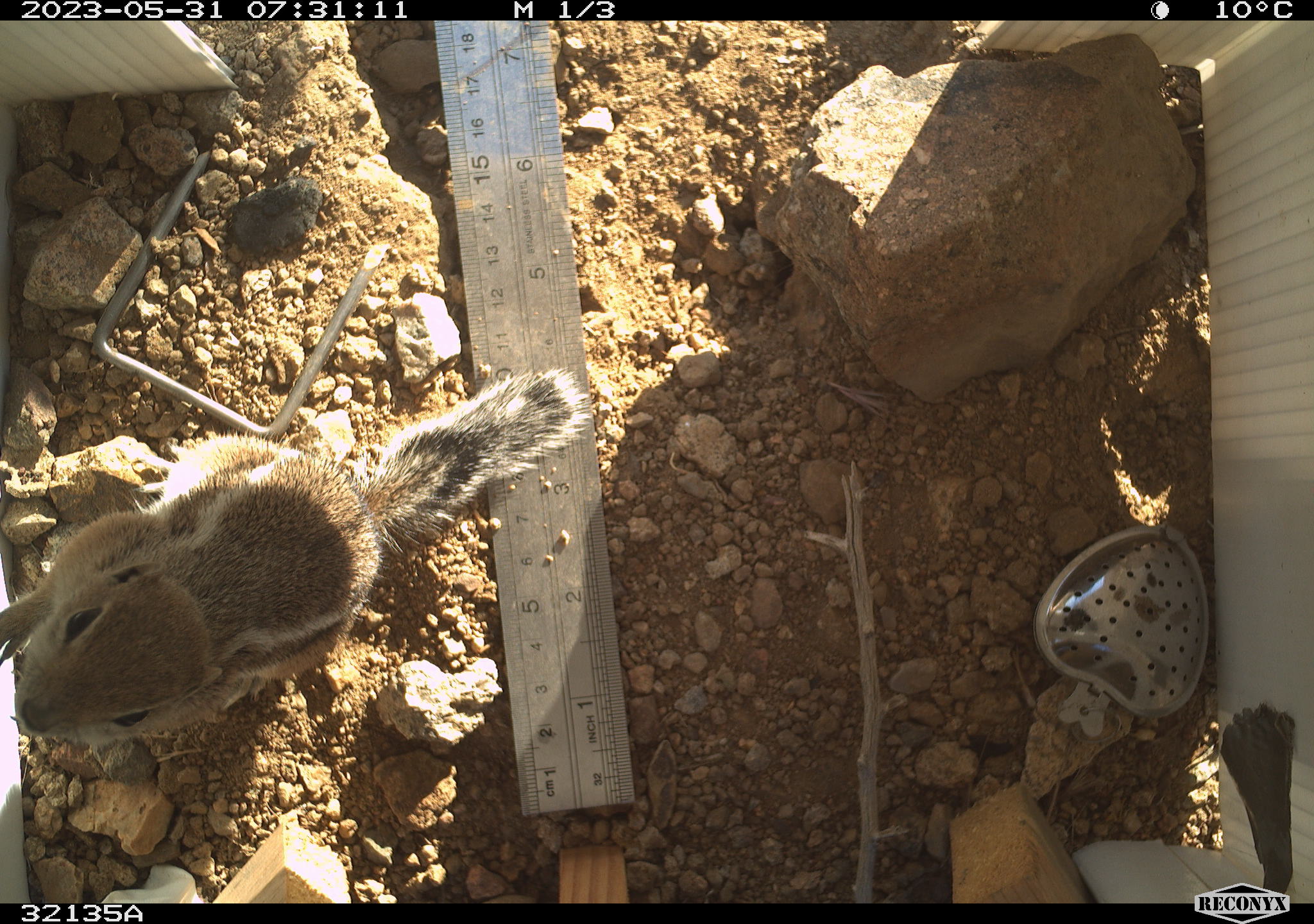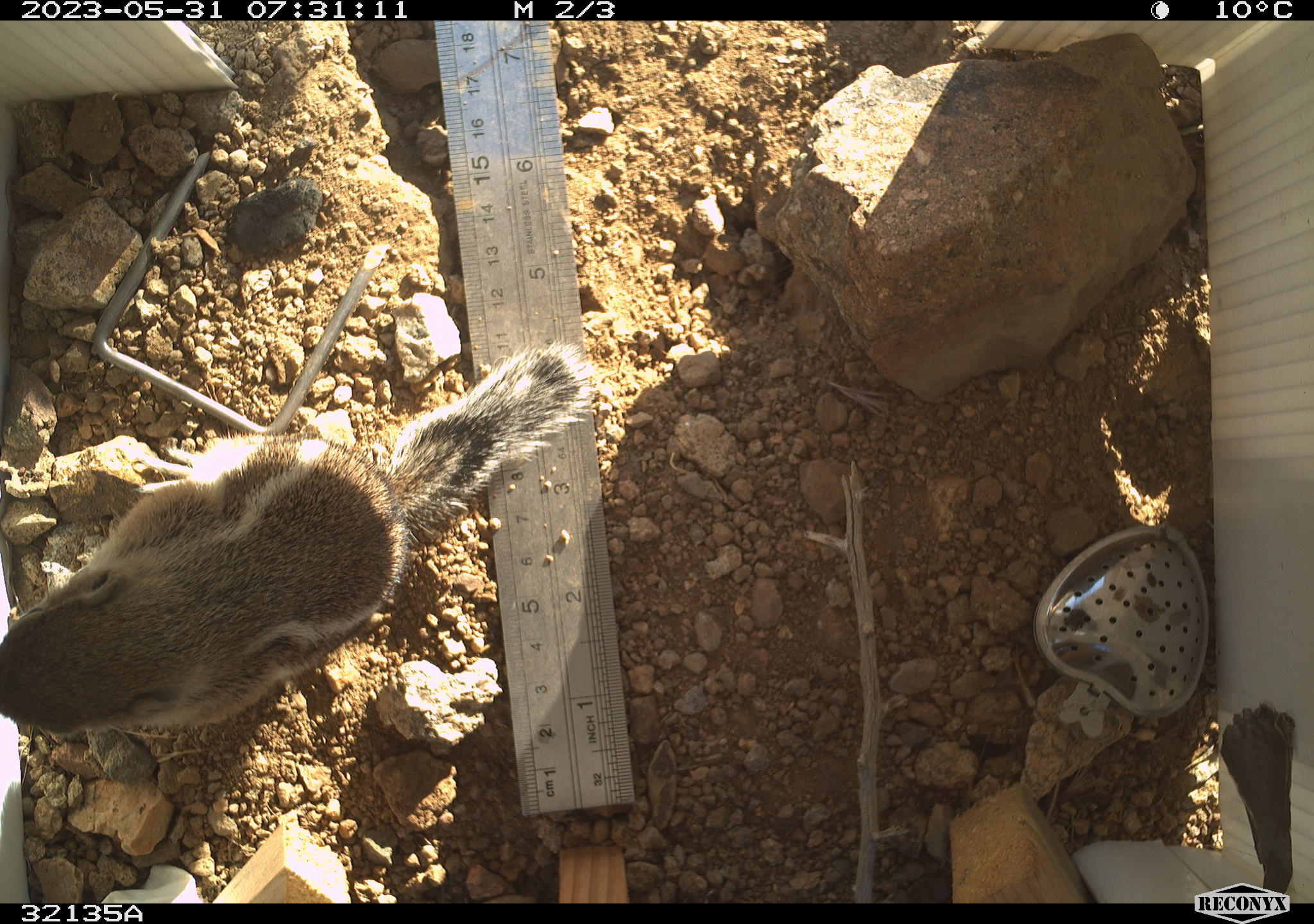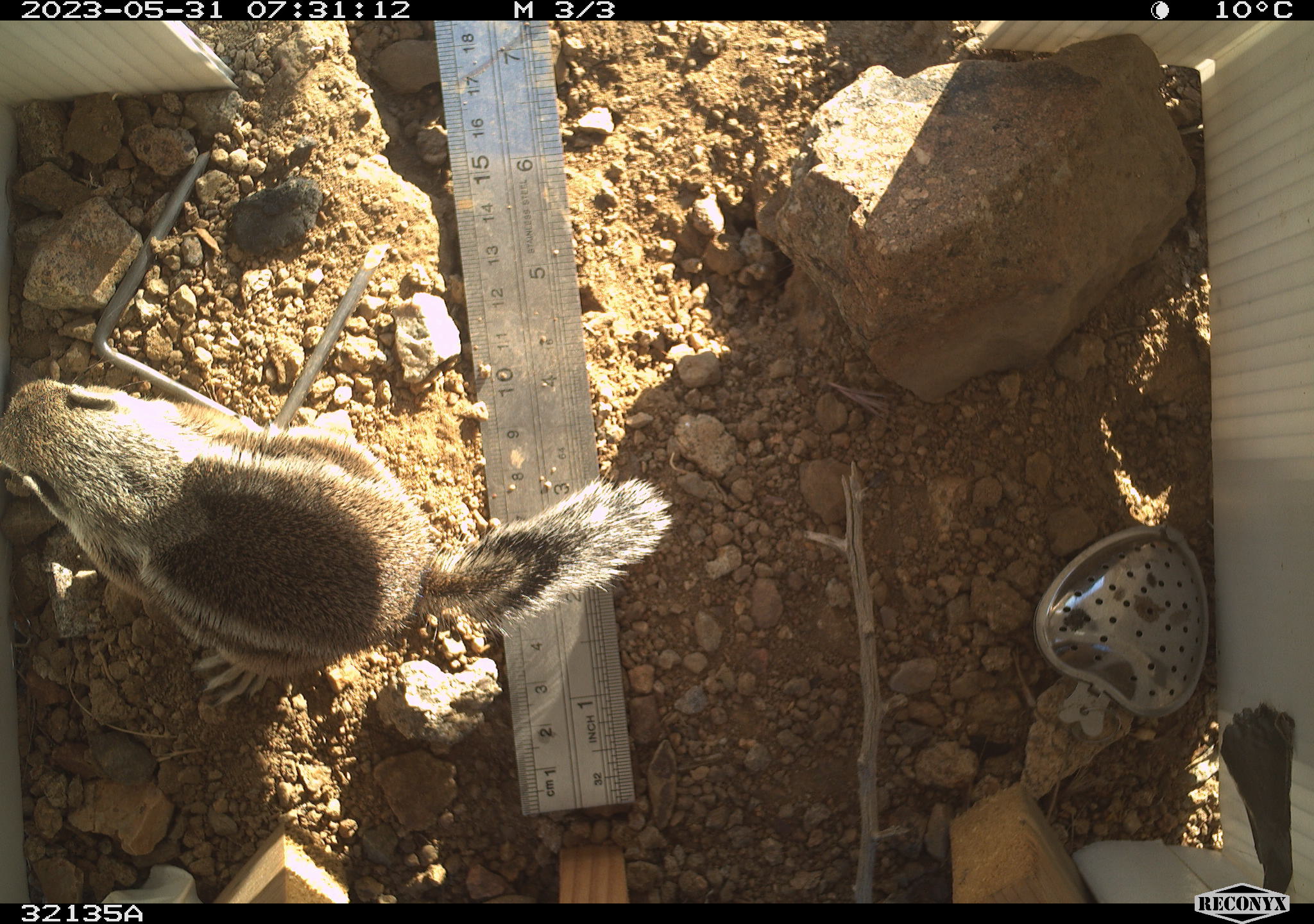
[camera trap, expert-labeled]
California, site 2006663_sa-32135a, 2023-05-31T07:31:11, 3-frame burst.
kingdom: Animalia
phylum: Chordata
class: Mammalia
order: Rodentia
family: Sciuridae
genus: Ammospermophilus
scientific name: Ammospermophilus leucurus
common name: white-tailed antelope squirrel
White-tailed antelope squirrel (Ammospermophilus leucurus).